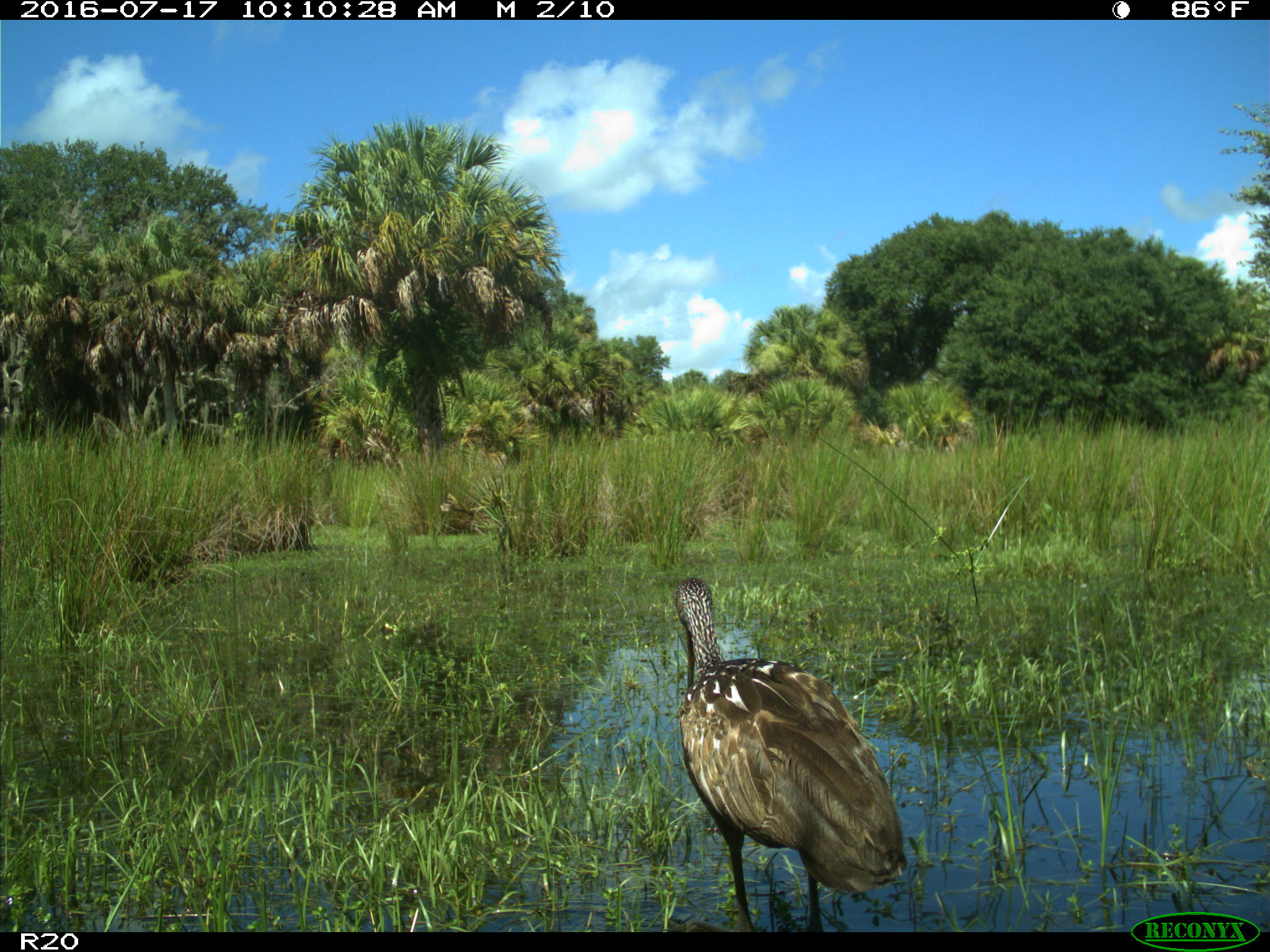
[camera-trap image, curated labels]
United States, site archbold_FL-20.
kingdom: Animalia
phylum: Chordata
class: Aves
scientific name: Aves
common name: birds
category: unidentified bird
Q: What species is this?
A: Unidentified bird (birds) (Aves).